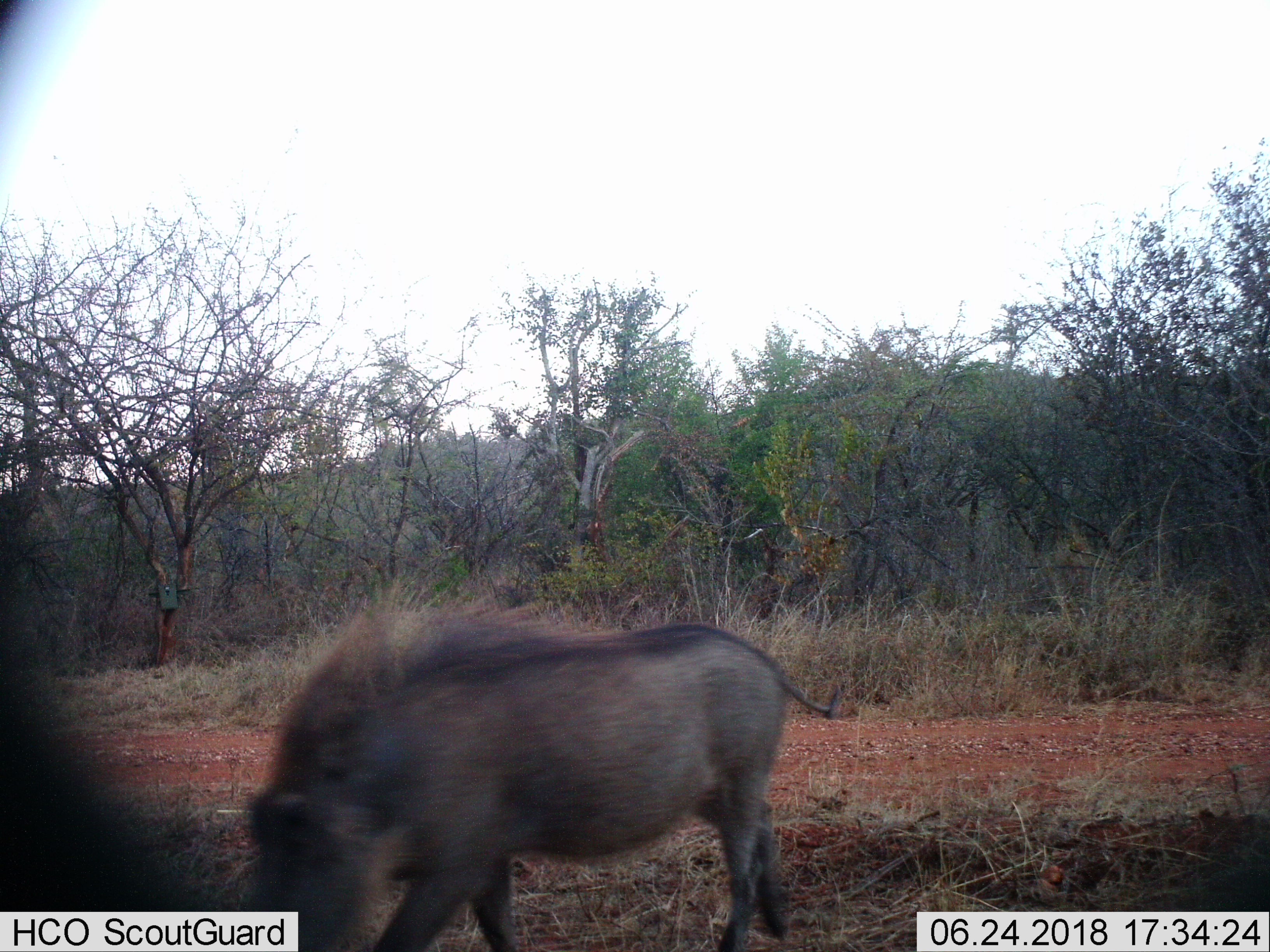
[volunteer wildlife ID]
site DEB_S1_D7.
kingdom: Animalia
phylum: Chordata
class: Mammalia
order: Artiodactyla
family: Suidae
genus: Phacochoerus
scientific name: Phacochoerus africanus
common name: warthog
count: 1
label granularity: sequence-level